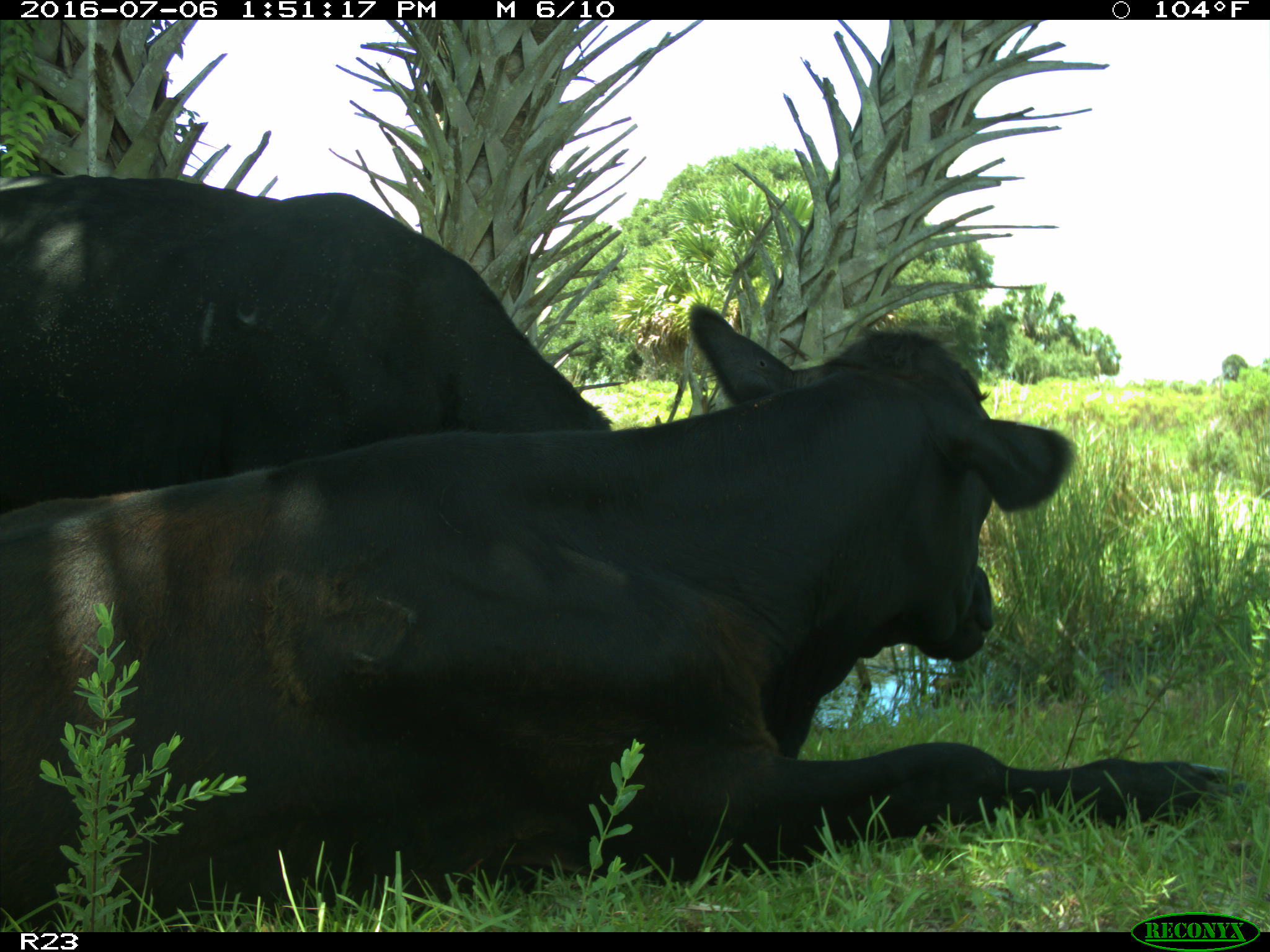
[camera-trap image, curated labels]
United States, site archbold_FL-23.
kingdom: Animalia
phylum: Chordata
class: Mammalia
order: Artiodactyla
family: Bovidae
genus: Bos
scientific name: Bos taurus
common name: domestic cow